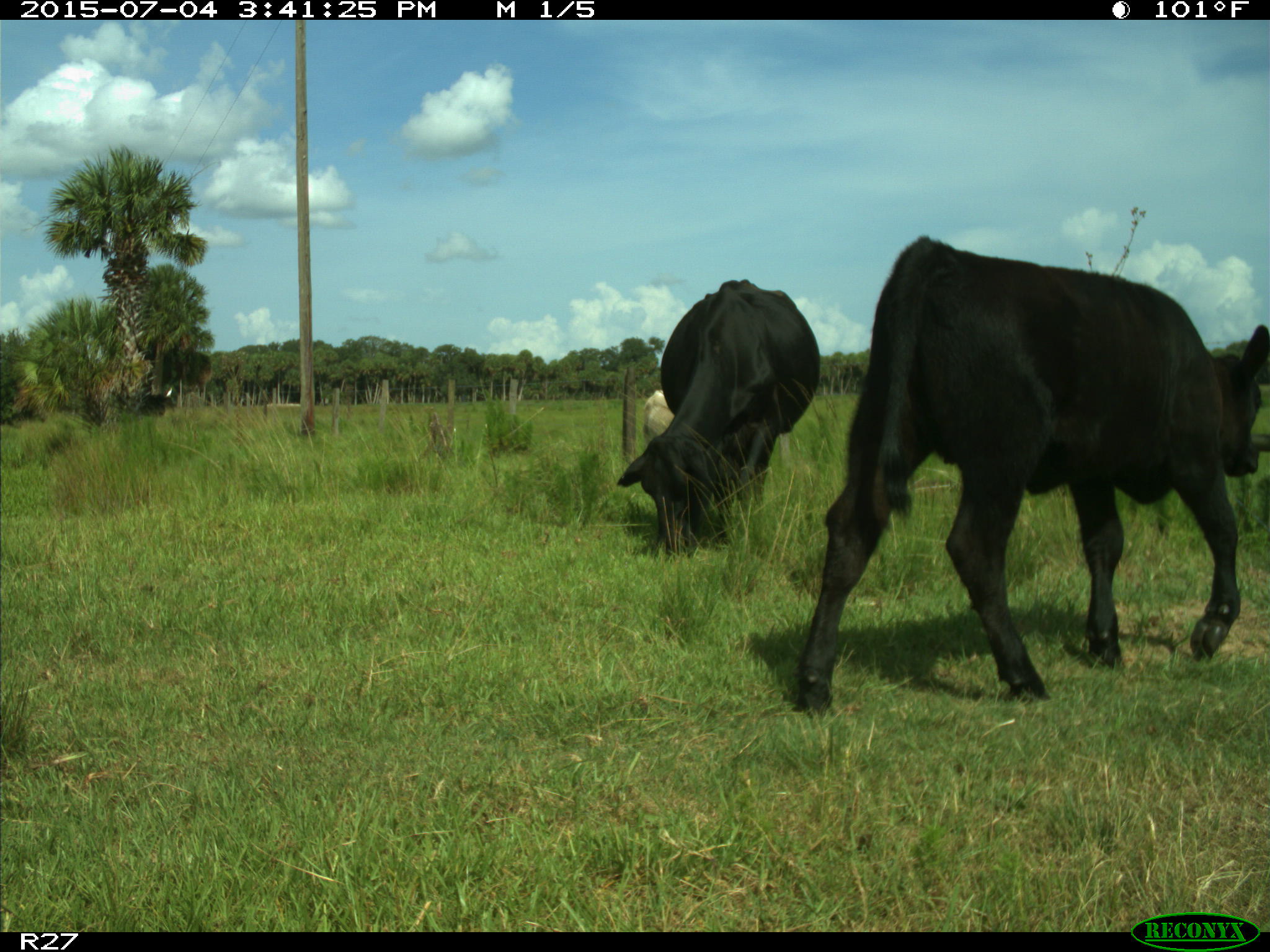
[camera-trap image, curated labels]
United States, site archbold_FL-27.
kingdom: Animalia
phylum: Chordata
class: Mammalia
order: Artiodactyla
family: Bovidae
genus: Bos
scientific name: Bos taurus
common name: domestic cow